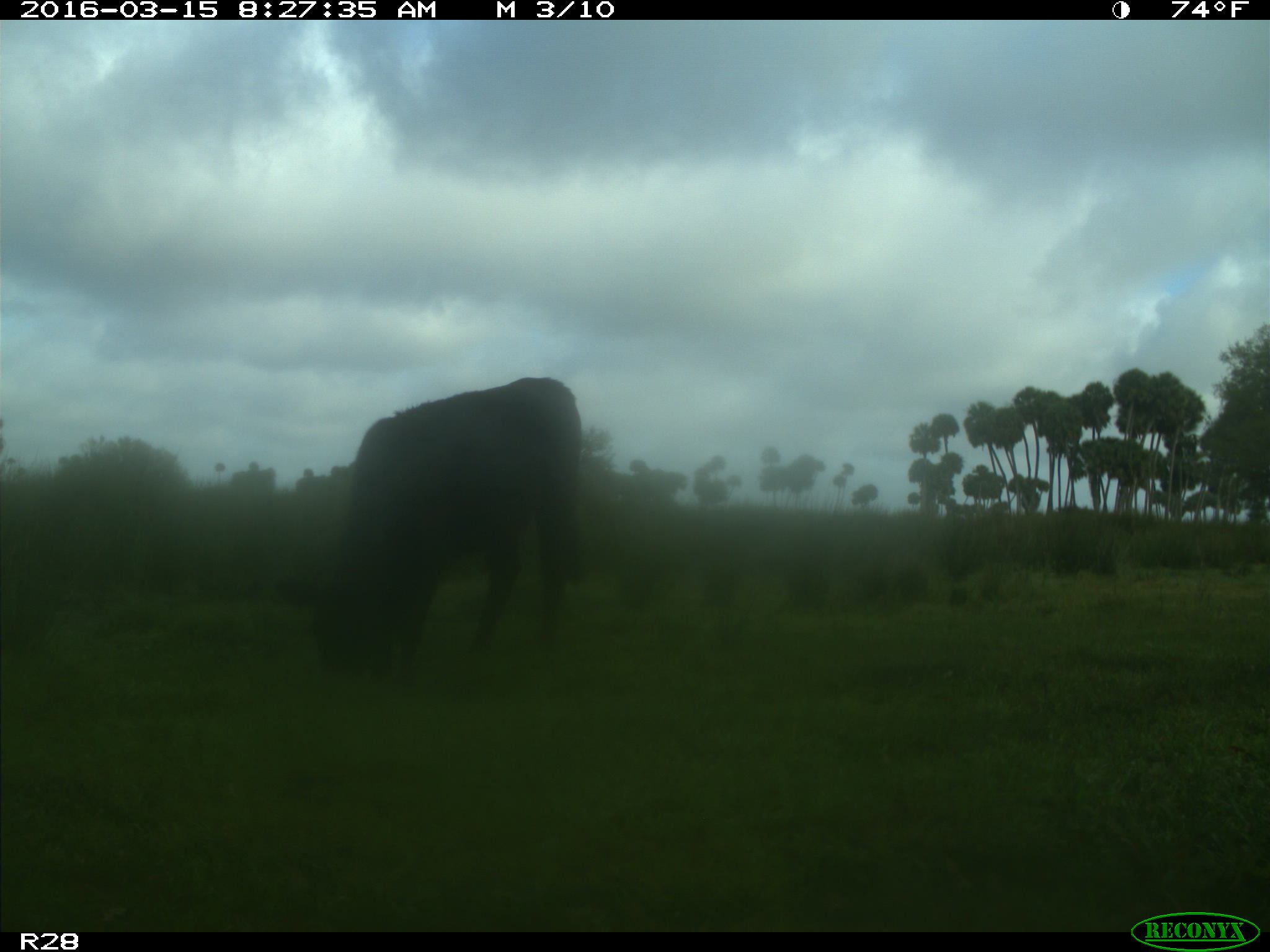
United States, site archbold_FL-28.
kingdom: Animalia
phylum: Chordata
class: Mammalia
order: Artiodactyla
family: Bovidae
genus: Bos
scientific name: Bos taurus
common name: domestic cow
Bos taurus (domestic cow).